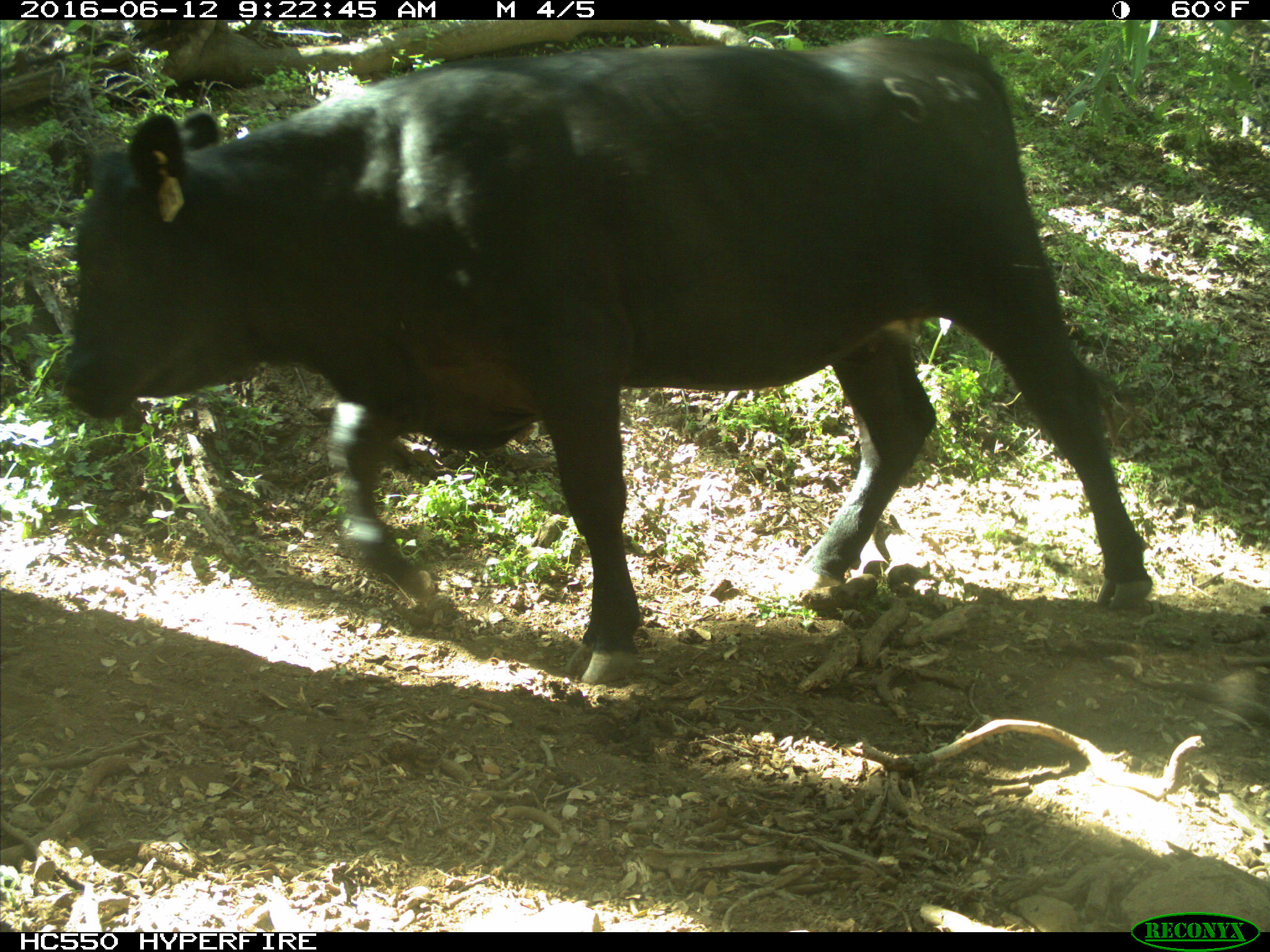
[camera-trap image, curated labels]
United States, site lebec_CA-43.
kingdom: Animalia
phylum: Chordata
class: Mammalia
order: Artiodactyla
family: Bovidae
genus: Bos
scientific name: Bos taurus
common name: domestic cow